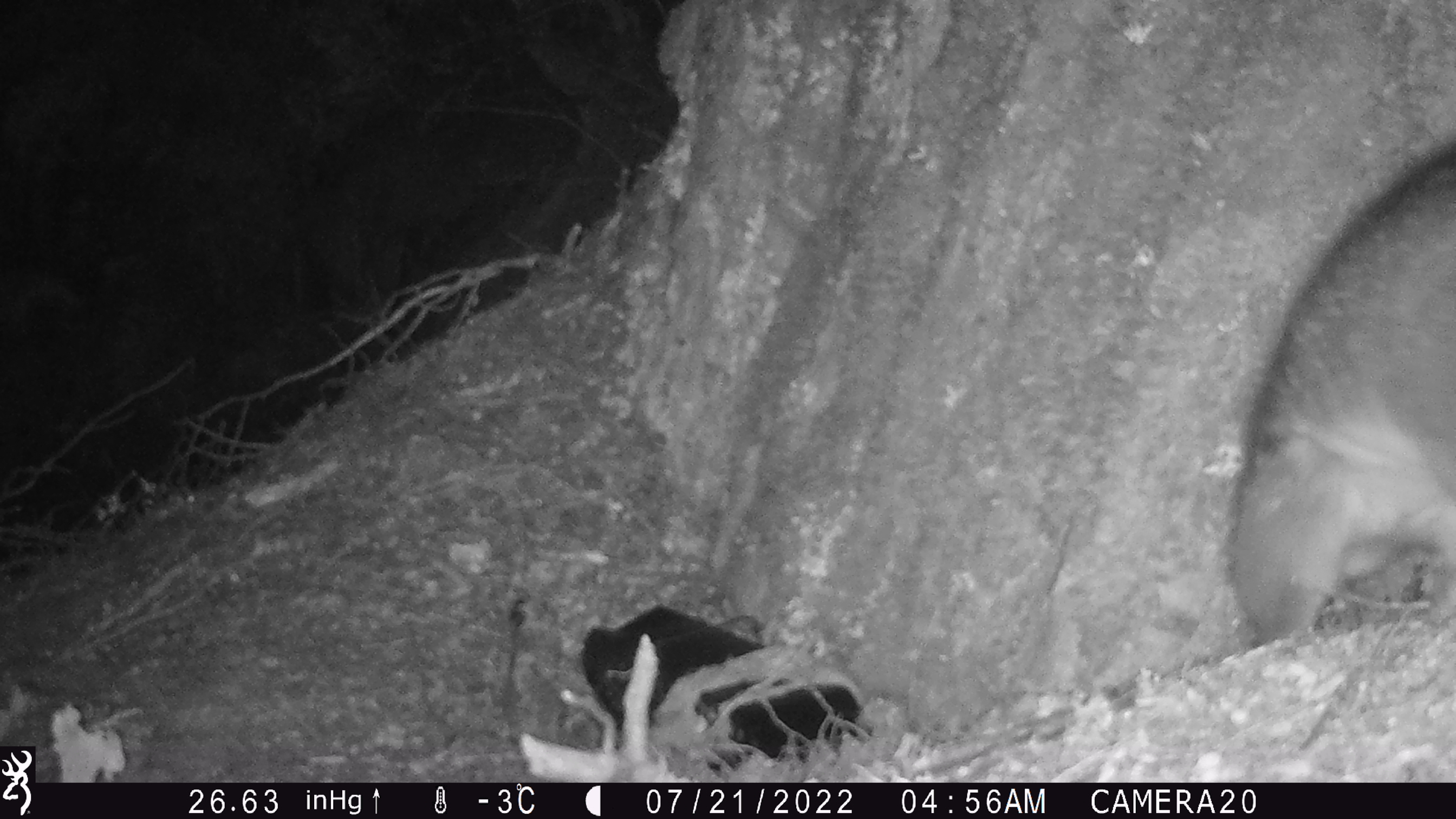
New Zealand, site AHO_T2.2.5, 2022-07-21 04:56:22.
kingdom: Animalia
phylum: Chordata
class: Mammalia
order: Diprotodontia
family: Phalangeridae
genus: Trichosurus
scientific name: Trichosurus vulpecula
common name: common brushtail possum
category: possum